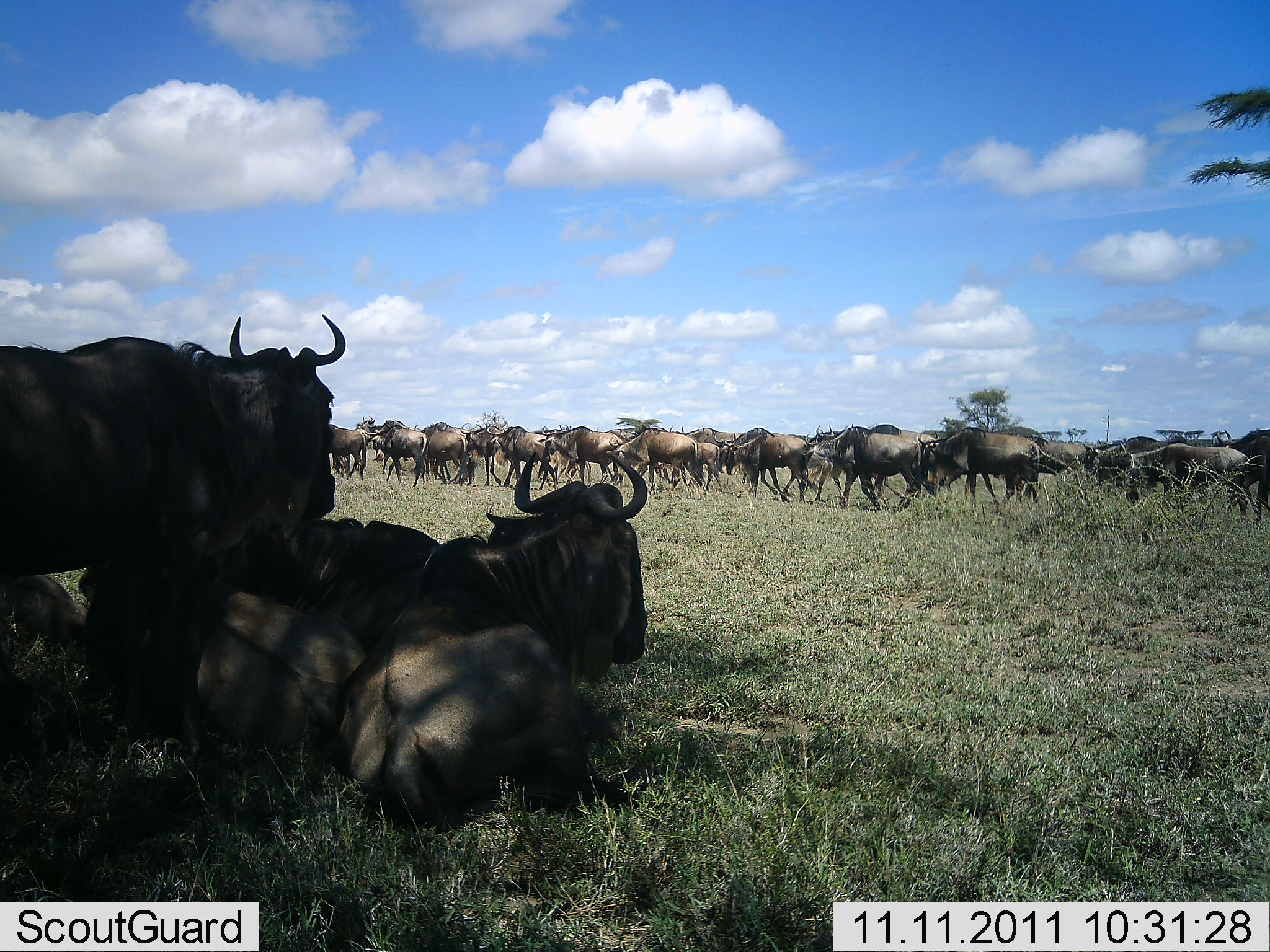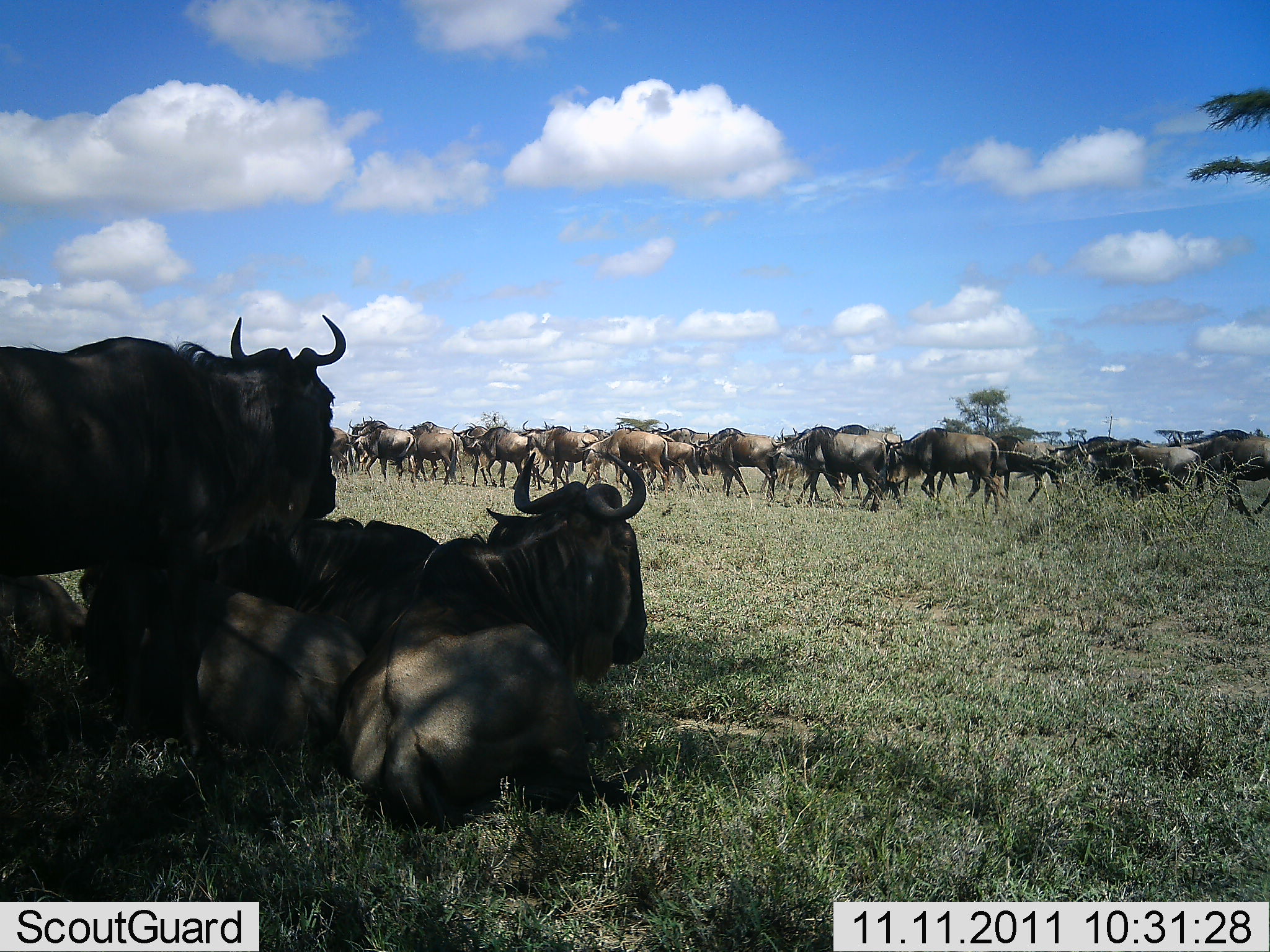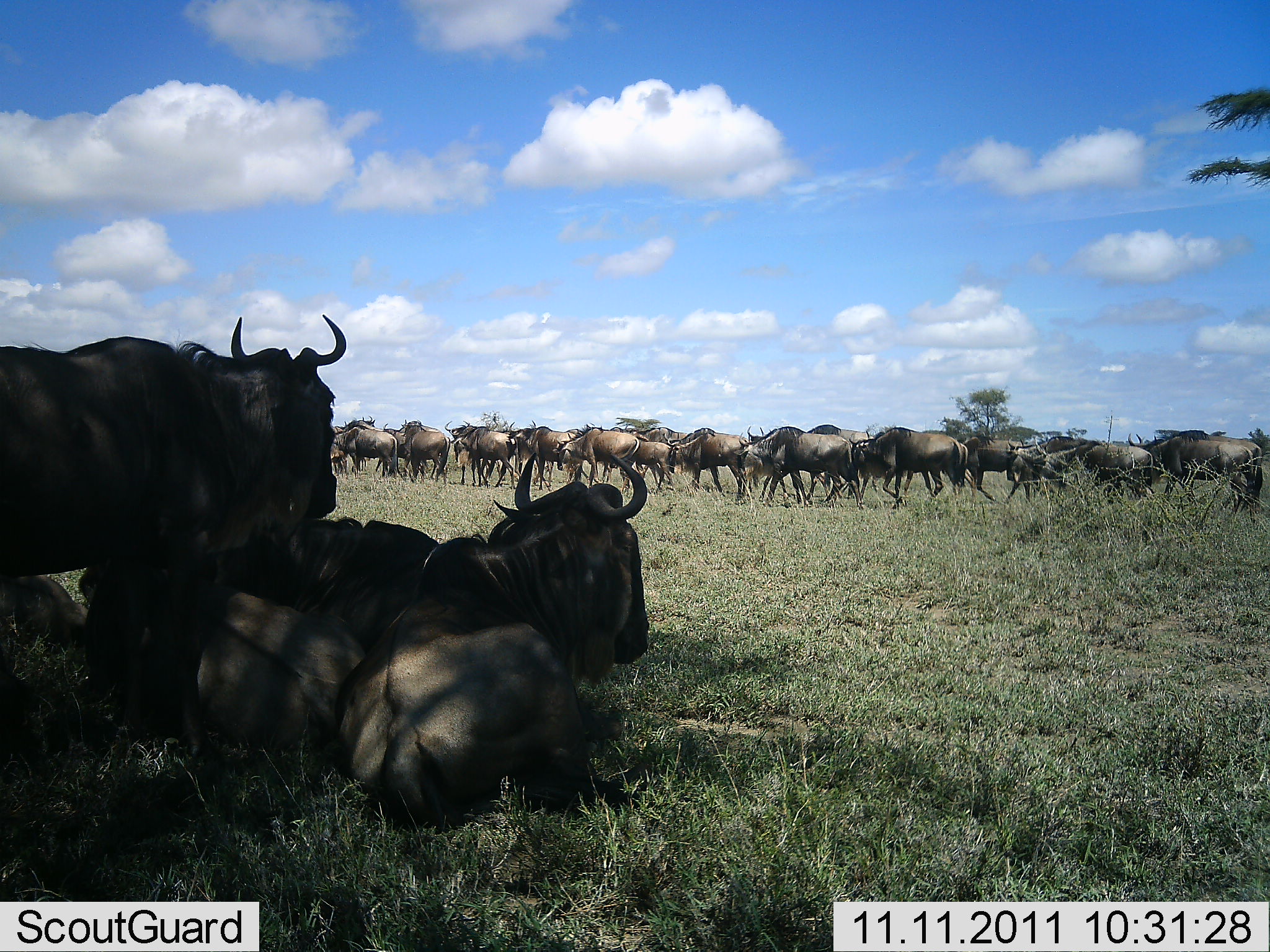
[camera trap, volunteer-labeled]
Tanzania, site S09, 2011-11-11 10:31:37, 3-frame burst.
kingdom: Animalia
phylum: Chordata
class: Mammalia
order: Artiodactyla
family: Bovidae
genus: Connochaetes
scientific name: Connochaetes taurinus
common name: blue wildebeest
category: wildebeest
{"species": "wildebeest (blue wildebeest) (Connochaetes taurinus)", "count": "11-50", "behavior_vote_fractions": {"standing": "36%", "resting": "91%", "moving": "100%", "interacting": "9%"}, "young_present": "0%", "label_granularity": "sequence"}